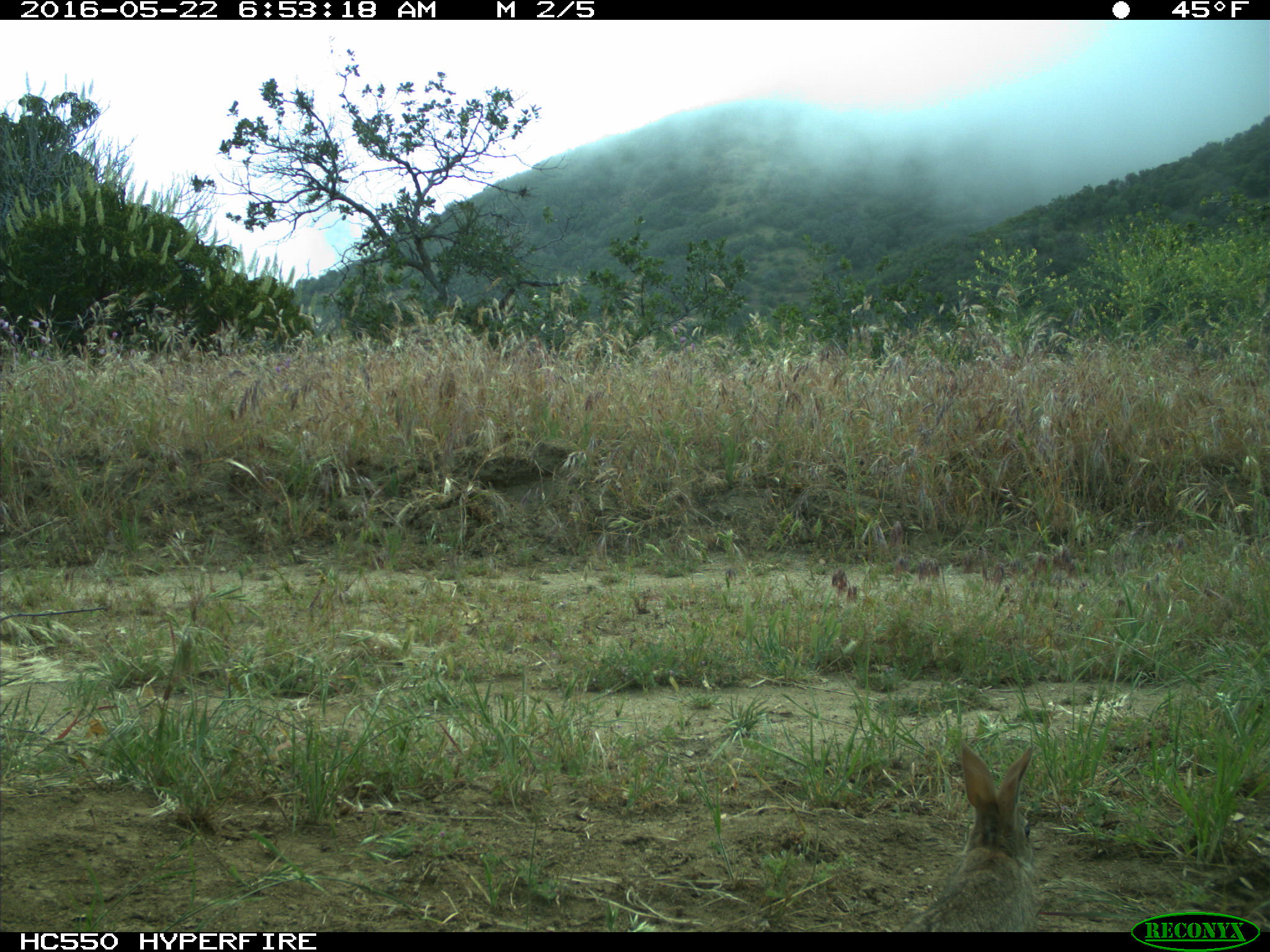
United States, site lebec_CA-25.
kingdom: Animalia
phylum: Chordata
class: Mammalia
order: Lagomorpha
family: Leporidae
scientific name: Leporidae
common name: rabbits and hares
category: unidentified rabbit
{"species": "unidentified rabbit (rabbits and hares) (Leporidae)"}